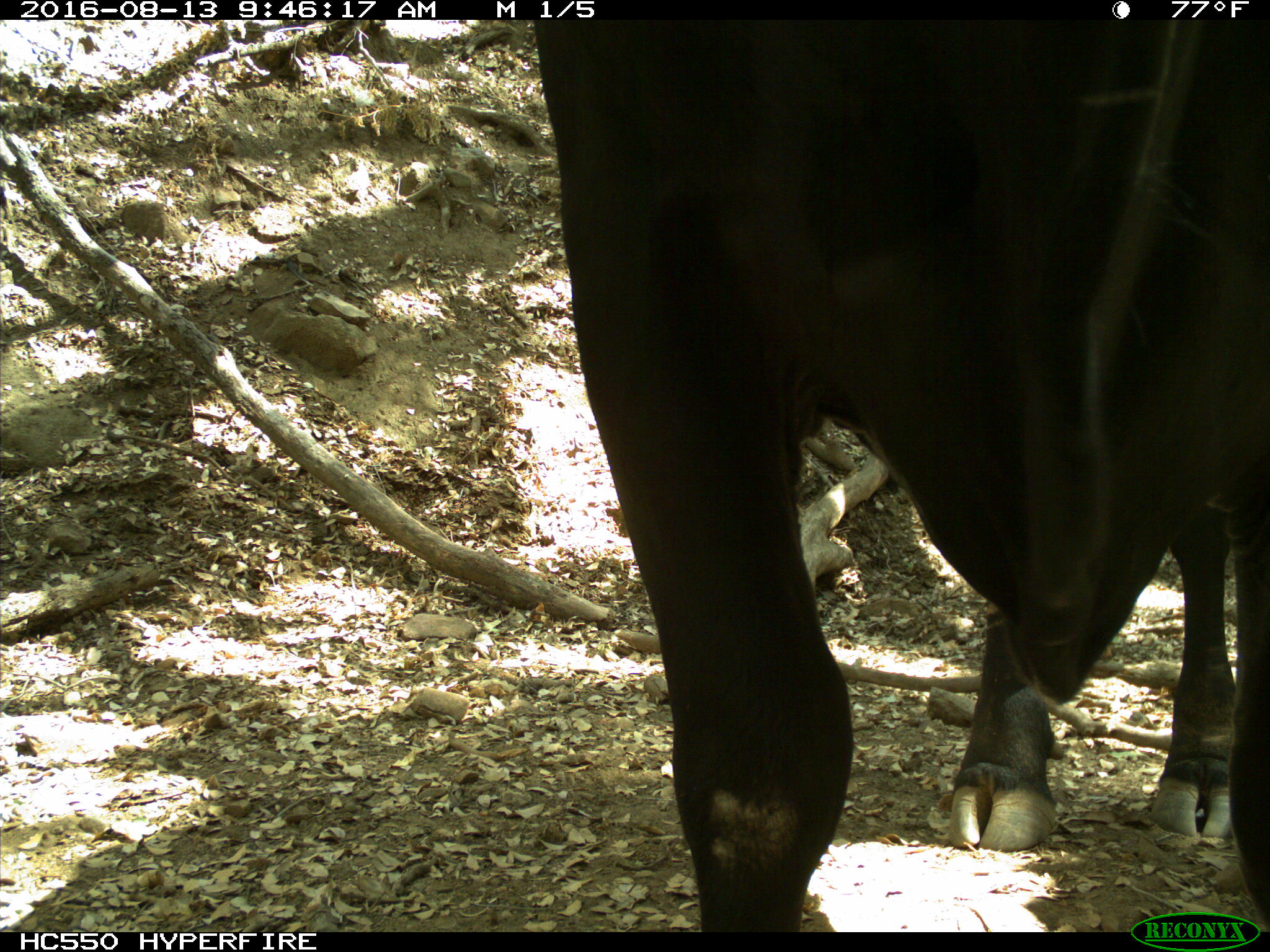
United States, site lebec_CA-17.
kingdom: Animalia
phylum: Chordata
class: Mammalia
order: Artiodactyla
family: Bovidae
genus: Bos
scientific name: Bos taurus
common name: domestic cow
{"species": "Bos taurus (domestic cow)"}